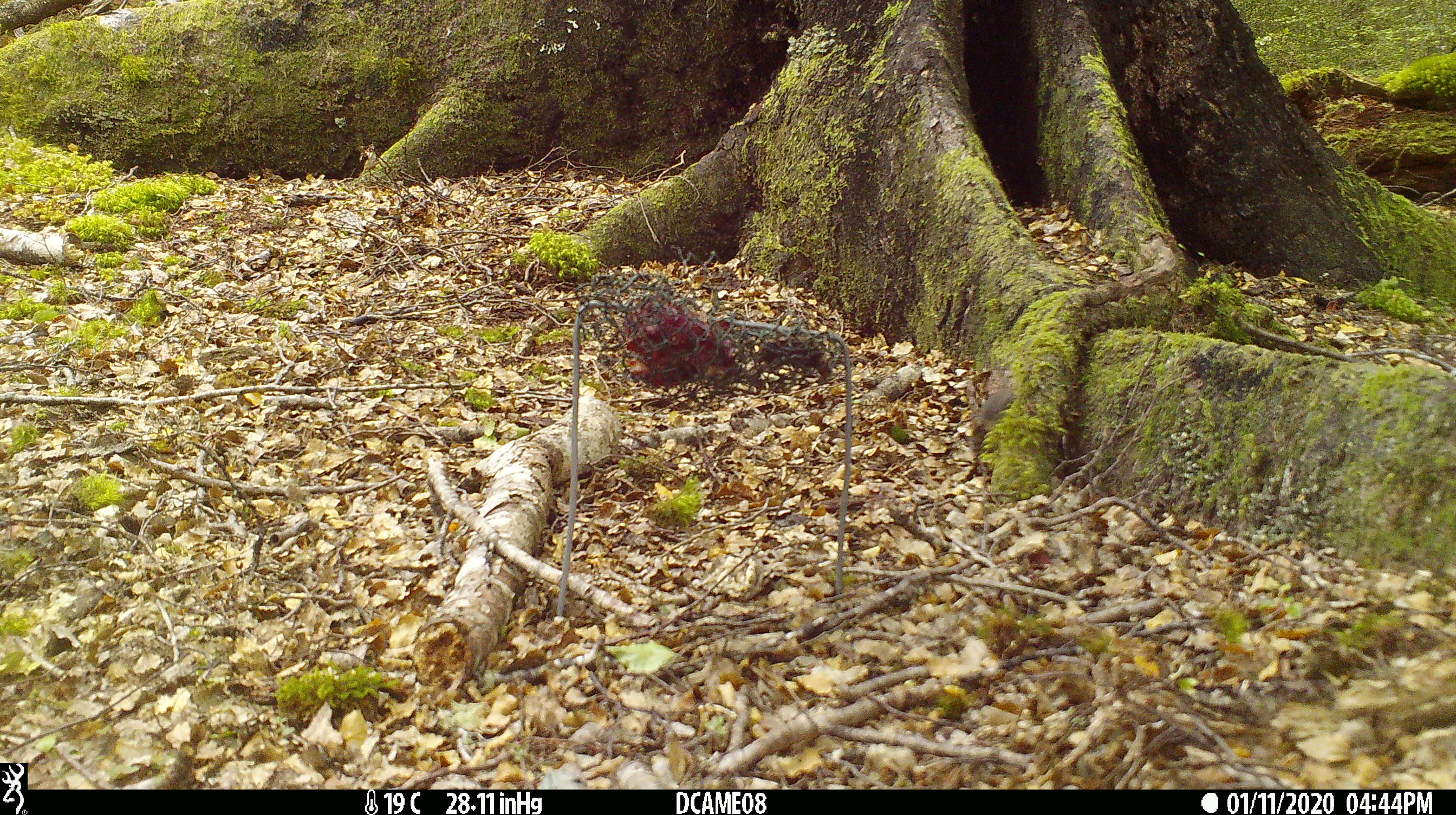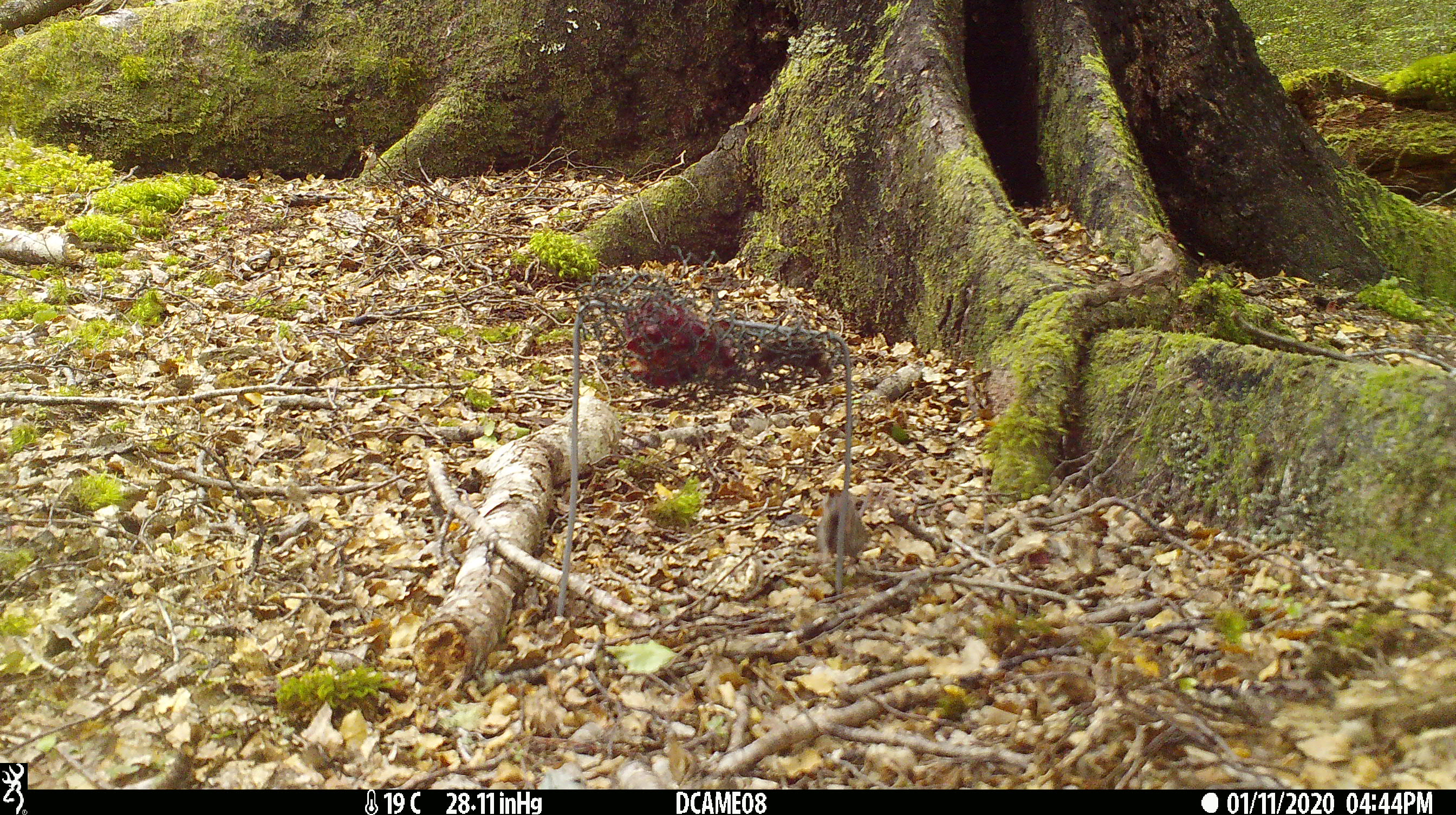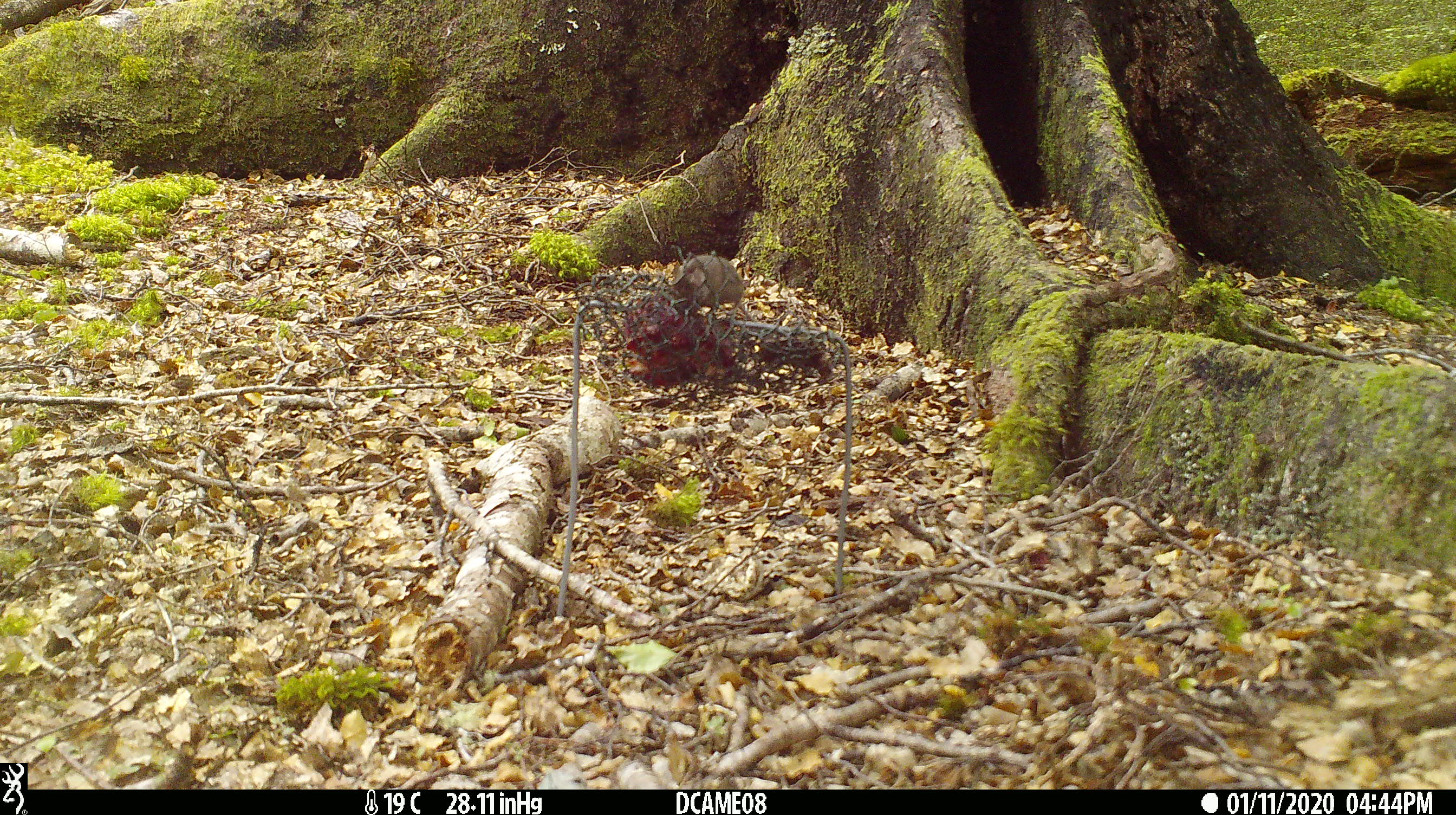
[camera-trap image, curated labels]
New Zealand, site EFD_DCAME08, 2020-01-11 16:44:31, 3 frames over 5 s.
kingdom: Animalia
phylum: Chordata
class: Mammalia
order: Rodentia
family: Muridae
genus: Mus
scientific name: Mus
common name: mouse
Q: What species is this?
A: Mouse (Mus).